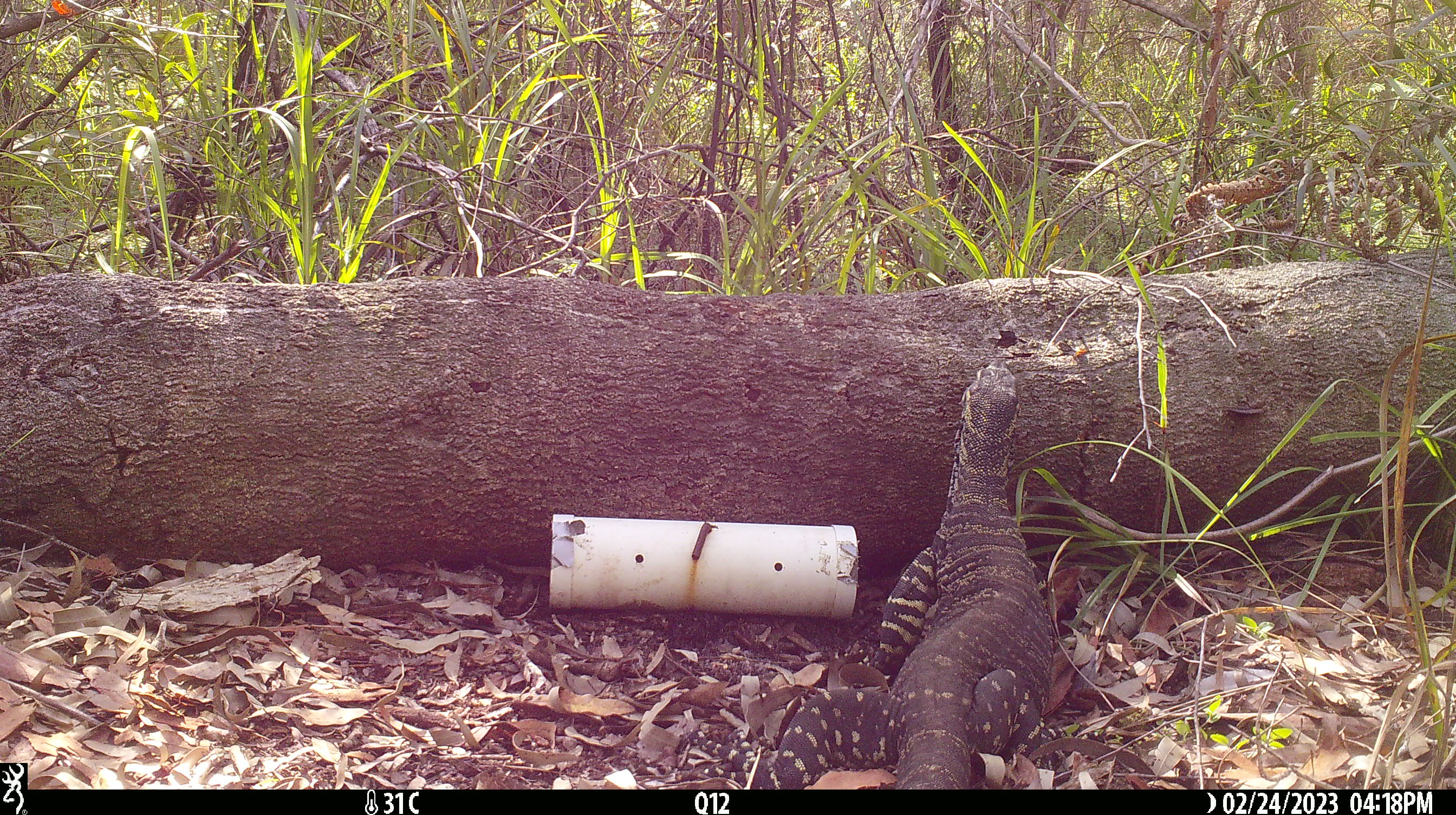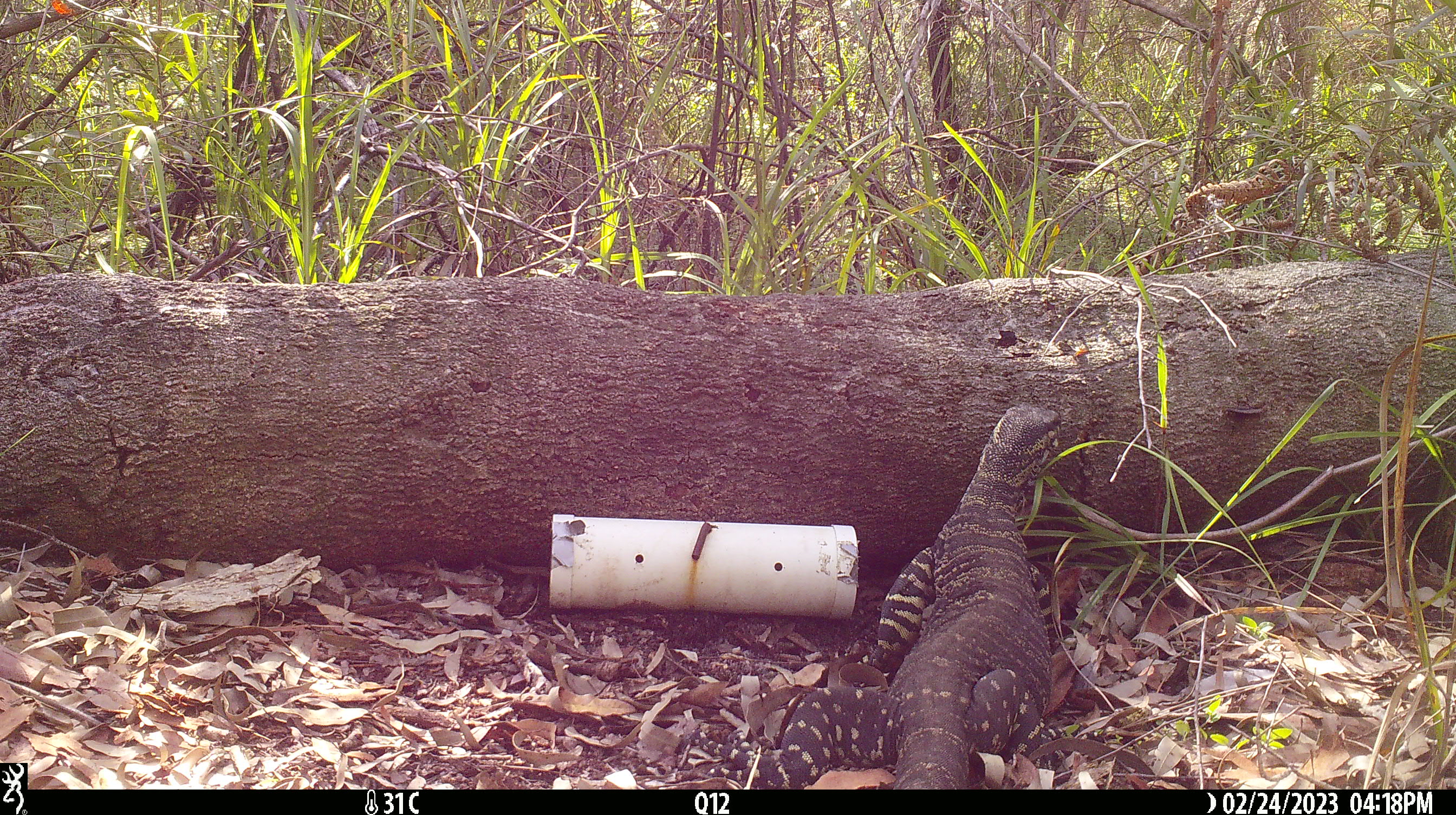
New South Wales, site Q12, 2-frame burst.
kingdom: Animalia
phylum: Chordata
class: Reptilia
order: Squamata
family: Varanidae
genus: Varanus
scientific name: Varanus varius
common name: lace monitor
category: goanna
Goanna (lace monitor) (Varanus varius).